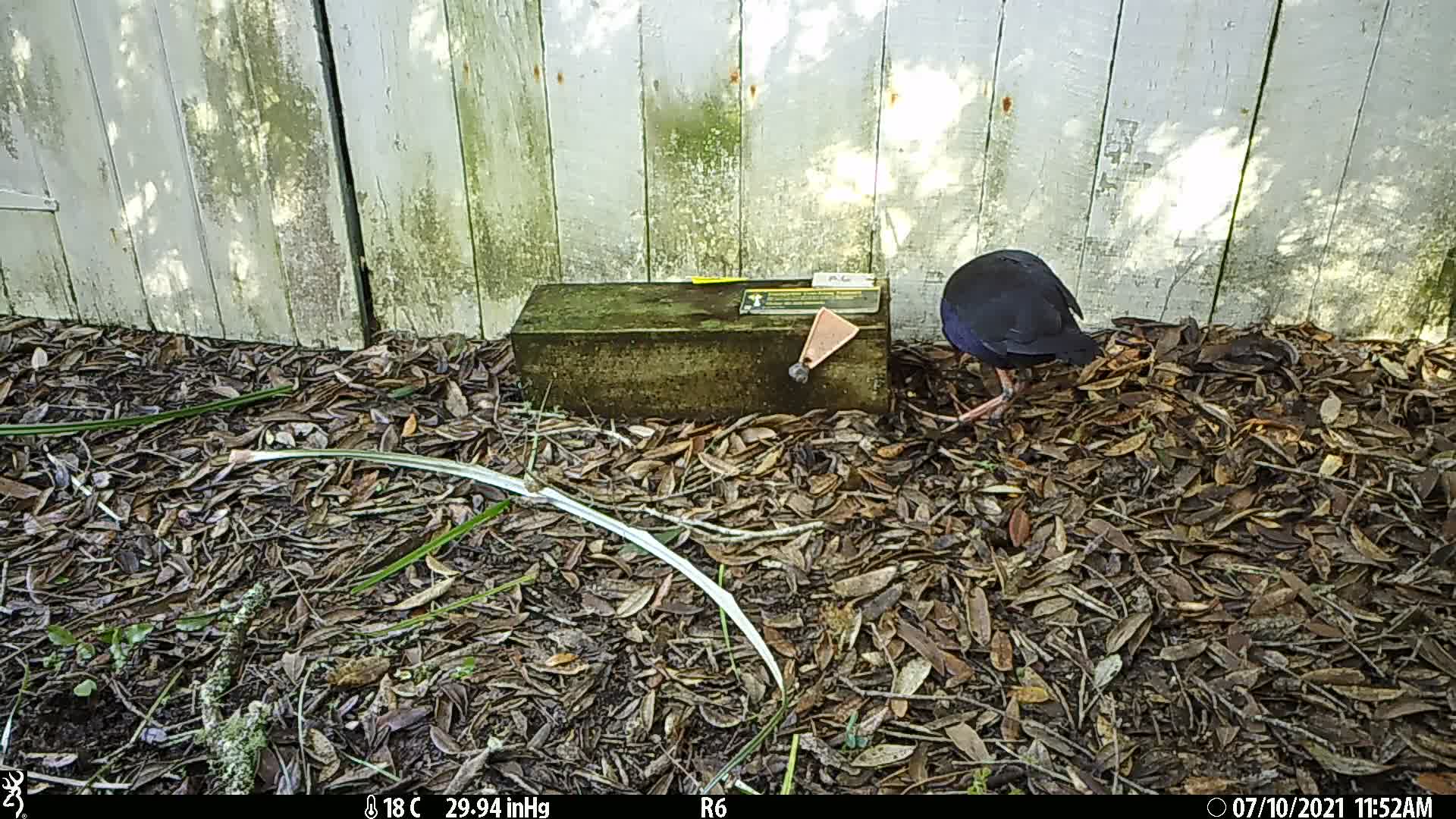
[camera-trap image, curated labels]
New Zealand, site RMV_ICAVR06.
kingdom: Animalia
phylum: Chordata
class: Aves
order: Gruiformes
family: Rallidae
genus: Porphyrio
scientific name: Porphyrio melanotus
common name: australasian swamphen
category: pukeko